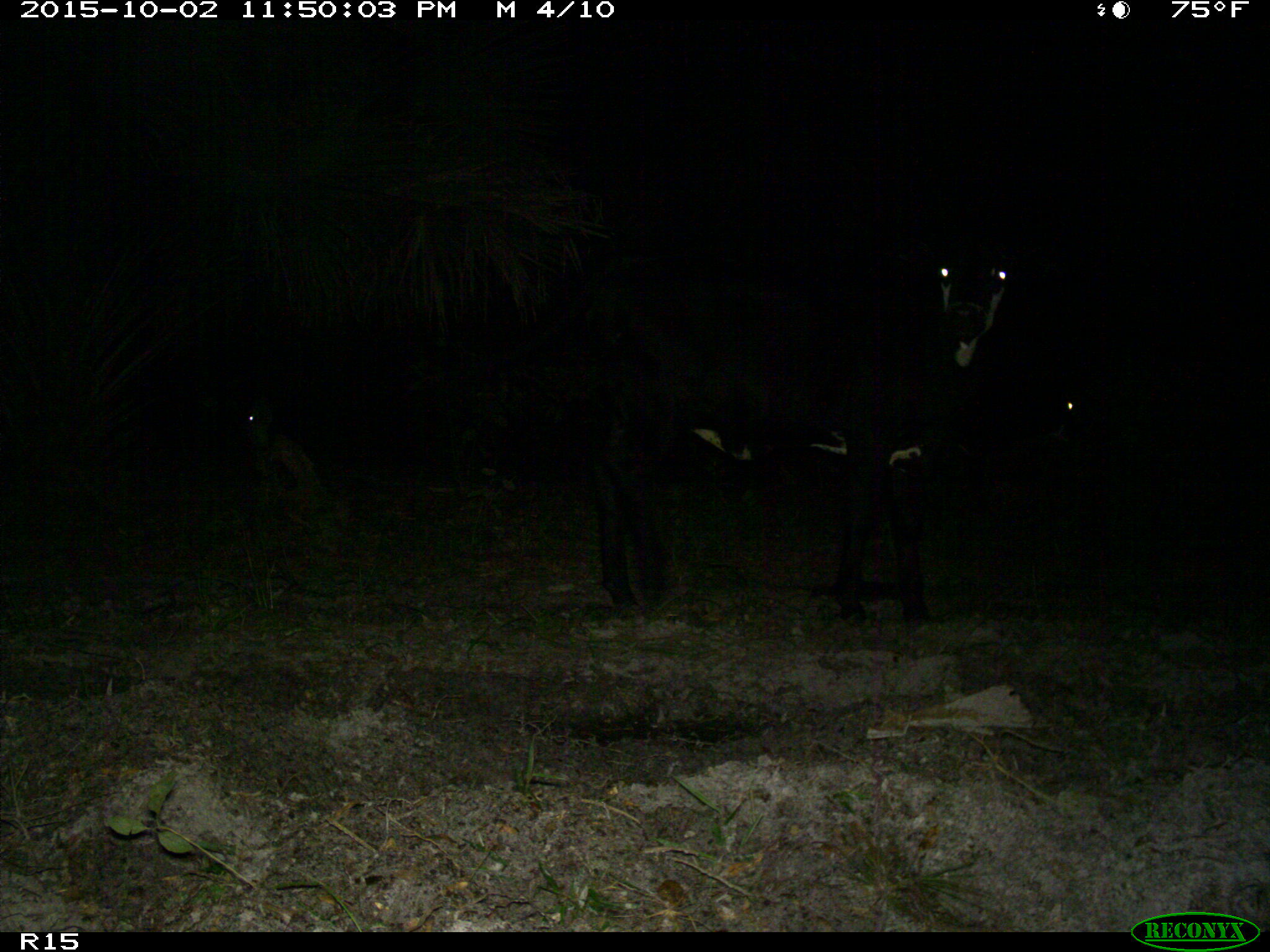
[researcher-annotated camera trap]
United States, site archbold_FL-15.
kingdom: Animalia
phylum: Chordata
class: Mammalia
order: Artiodactyla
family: Bovidae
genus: Bos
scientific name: Bos taurus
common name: domestic cow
Bos taurus (domestic cow).